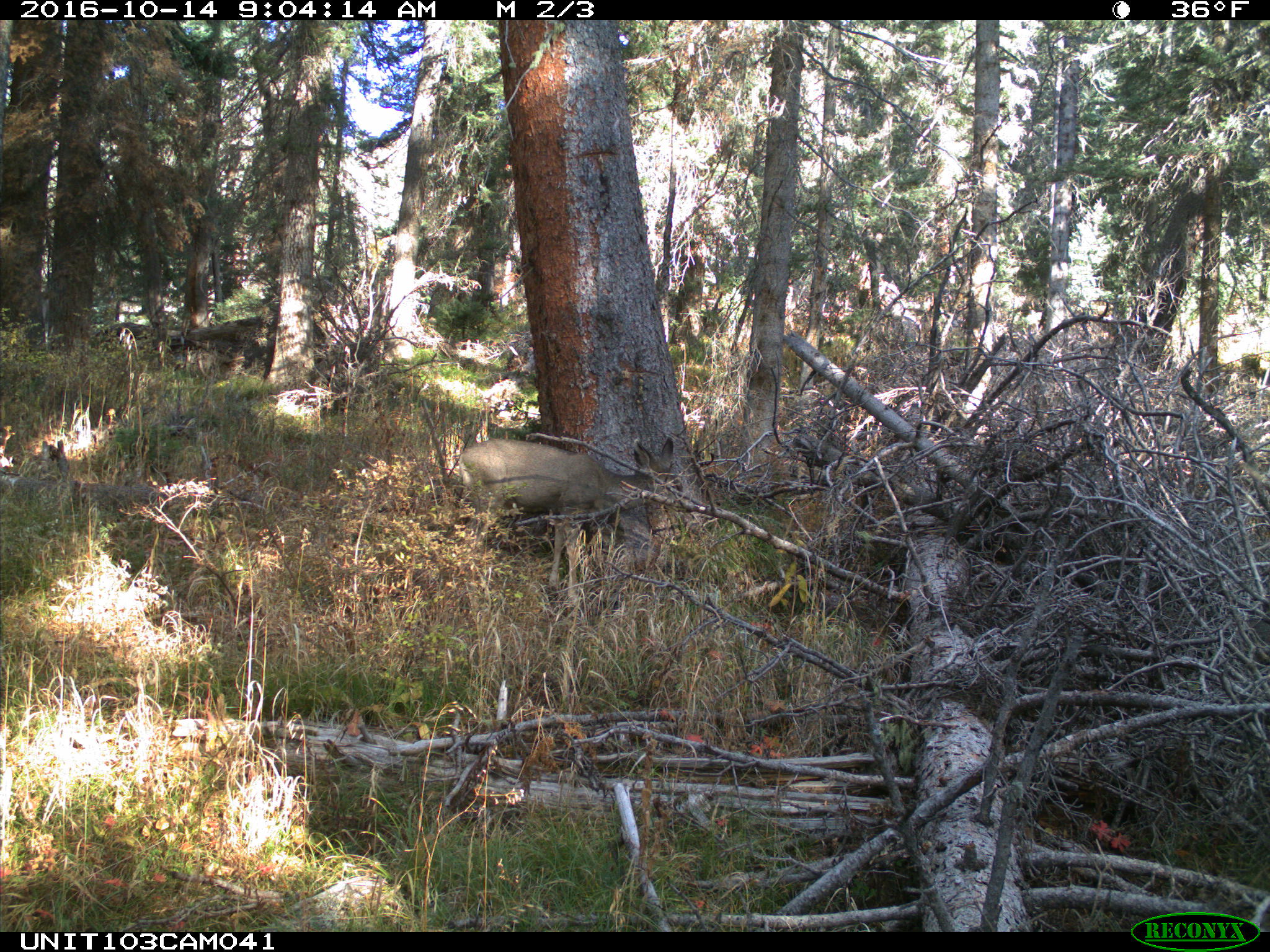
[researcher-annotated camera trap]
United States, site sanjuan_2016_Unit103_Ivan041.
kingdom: Animalia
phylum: Chordata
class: Mammalia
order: Artiodactyla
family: Cervidae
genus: Odocoileus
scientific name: Odocoileus hemionus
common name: mule deer